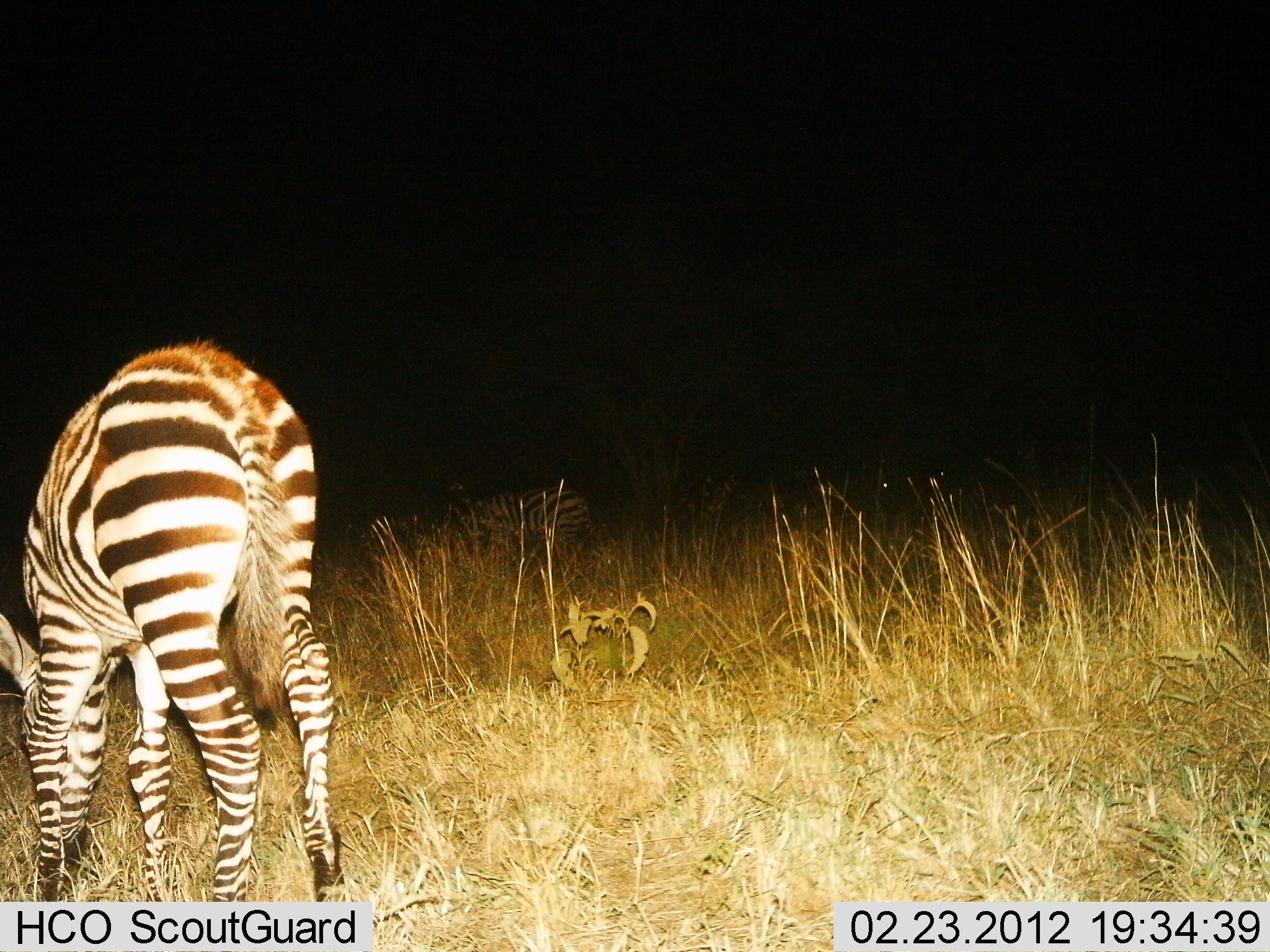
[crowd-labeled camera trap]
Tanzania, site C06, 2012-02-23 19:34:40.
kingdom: Animalia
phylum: Chordata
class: Mammalia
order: Perissodactyla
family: Equidae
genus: Equus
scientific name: Equus quagga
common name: plains zebra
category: zebra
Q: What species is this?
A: Zebra (plains zebra) (Equus quagga).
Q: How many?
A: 1.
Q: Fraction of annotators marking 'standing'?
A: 24%.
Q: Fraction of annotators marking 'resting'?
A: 4%.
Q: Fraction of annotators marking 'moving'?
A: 0%.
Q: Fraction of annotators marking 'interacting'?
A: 0%.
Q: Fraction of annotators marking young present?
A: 8%.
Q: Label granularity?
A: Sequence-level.